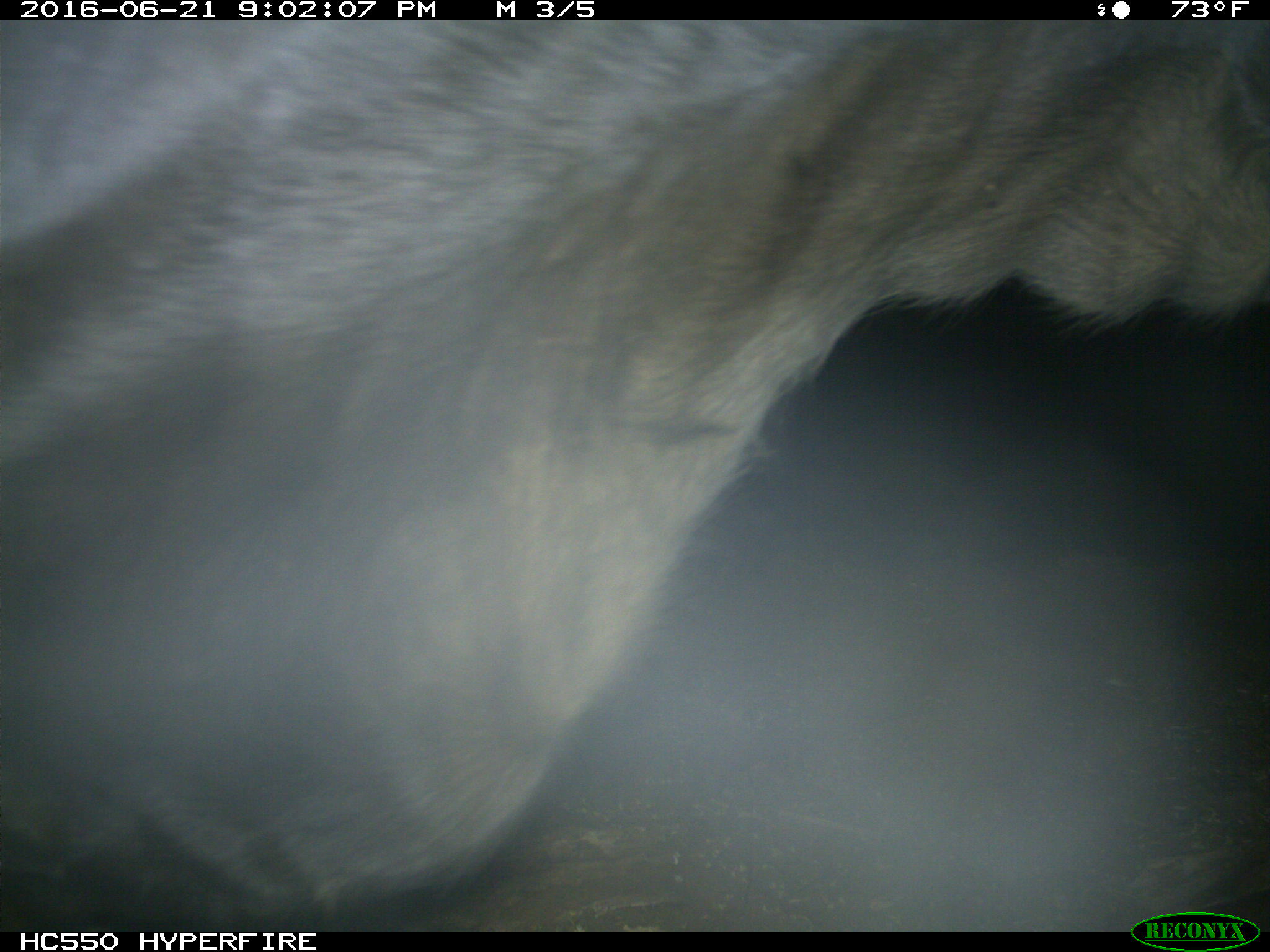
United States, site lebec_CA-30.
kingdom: Animalia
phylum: Chordata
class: Mammalia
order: Artiodactyla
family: Bovidae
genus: Bos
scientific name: Bos taurus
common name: domestic cow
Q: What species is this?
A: Bos taurus (domestic cow).